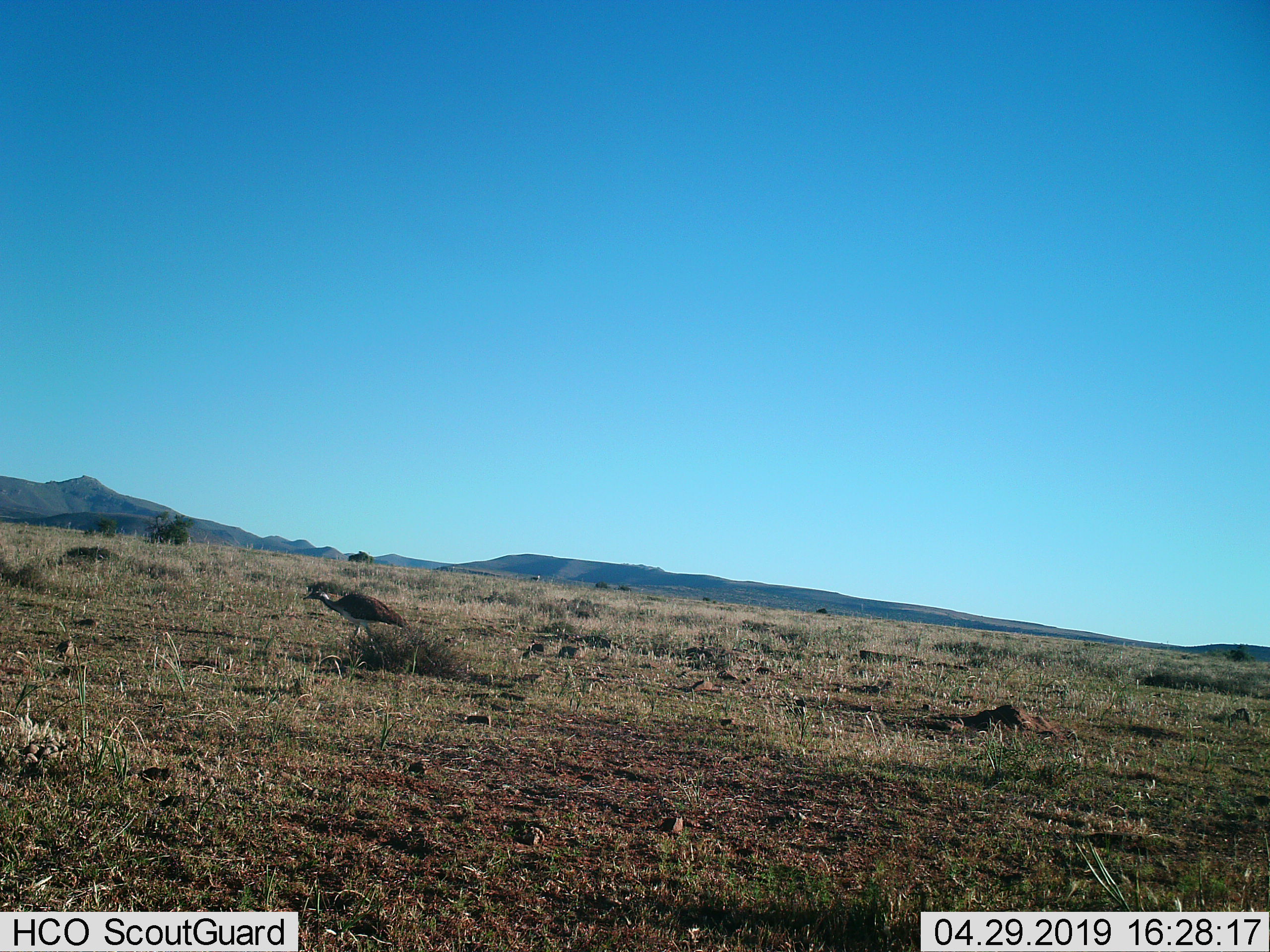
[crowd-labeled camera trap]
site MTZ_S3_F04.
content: unidentified animal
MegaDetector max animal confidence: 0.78